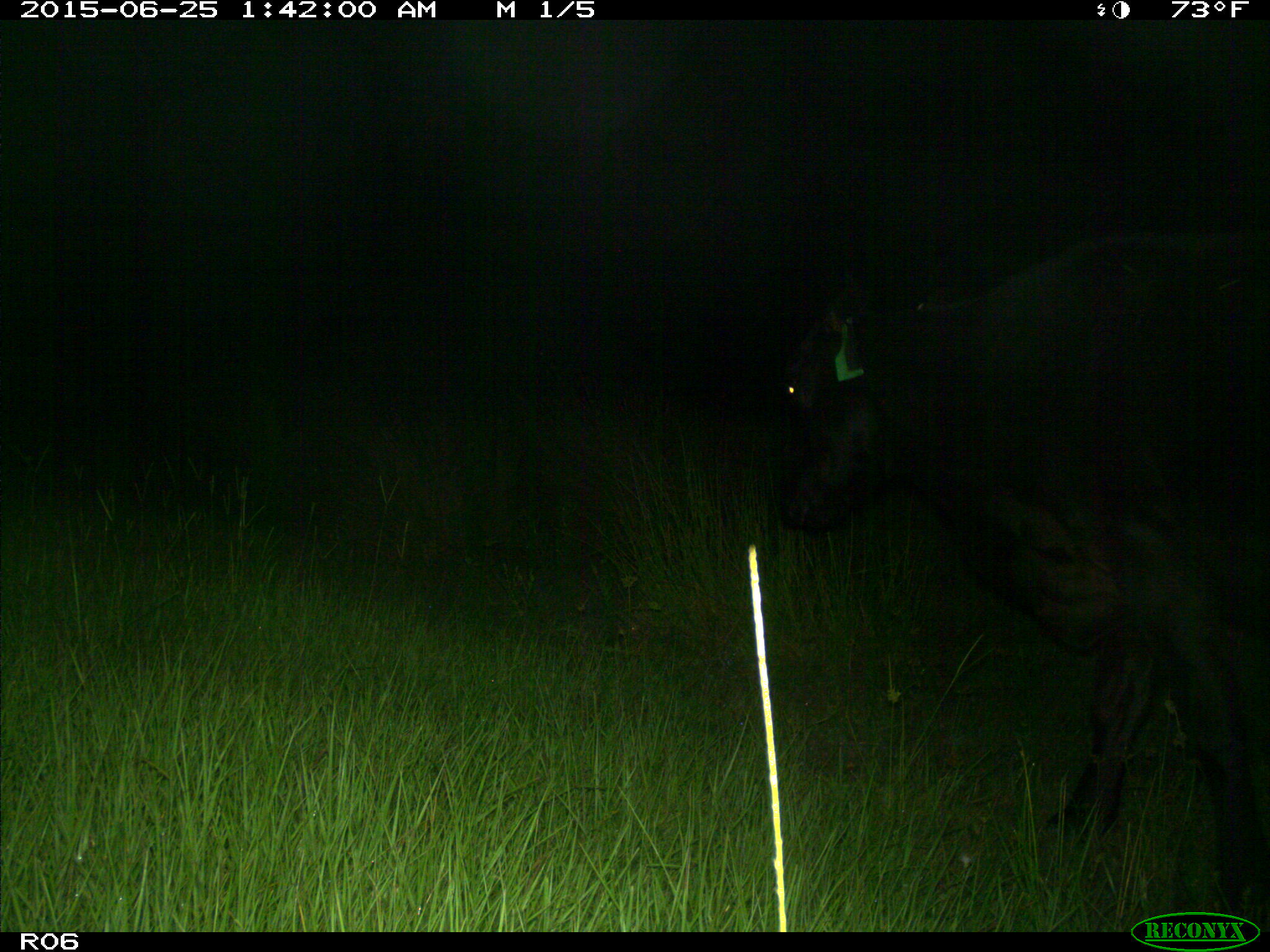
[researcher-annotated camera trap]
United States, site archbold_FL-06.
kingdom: Animalia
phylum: Chordata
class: Mammalia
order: Artiodactyla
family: Bovidae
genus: Bos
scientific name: Bos taurus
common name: domestic cow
Bos taurus (domestic cow).